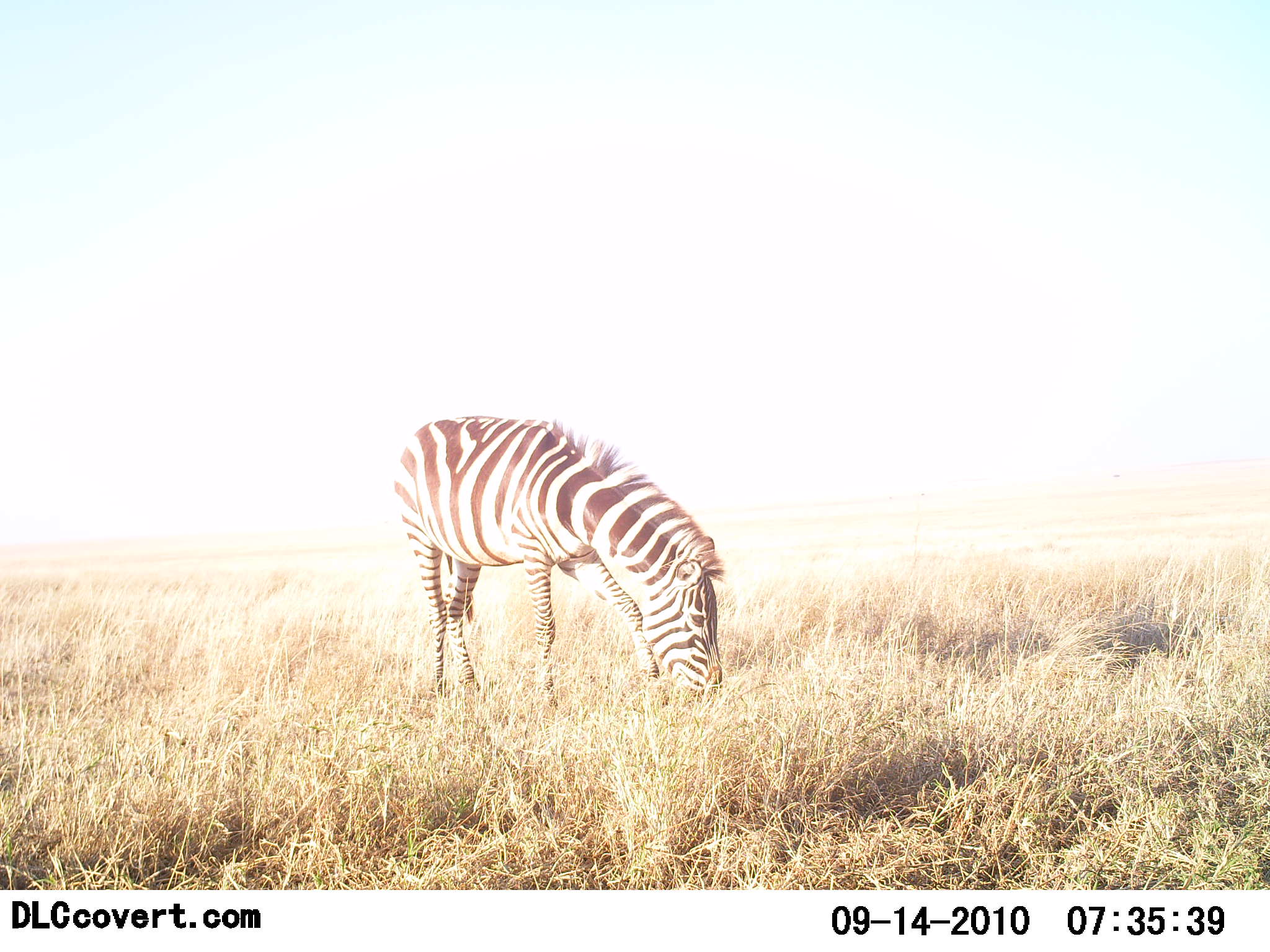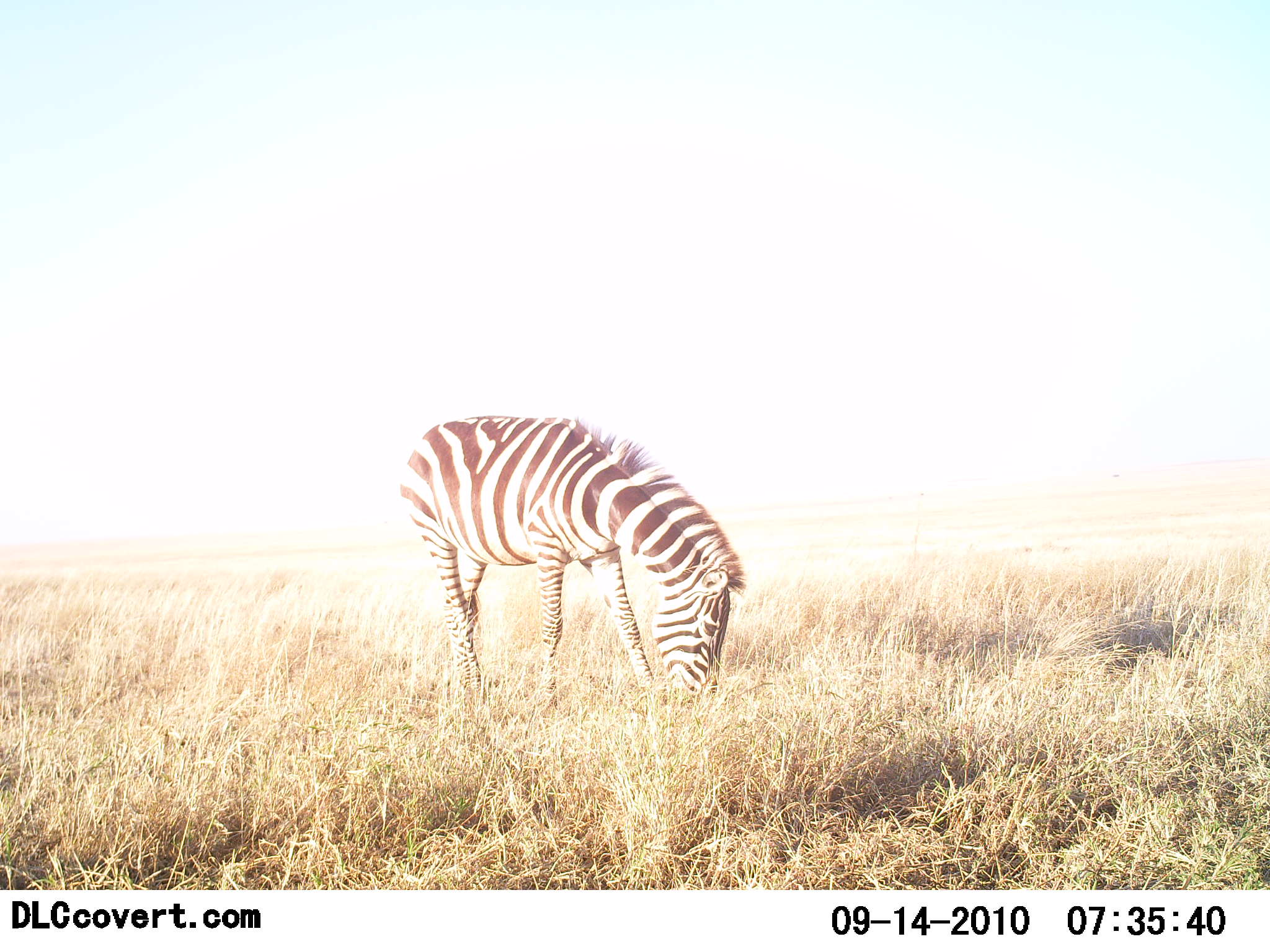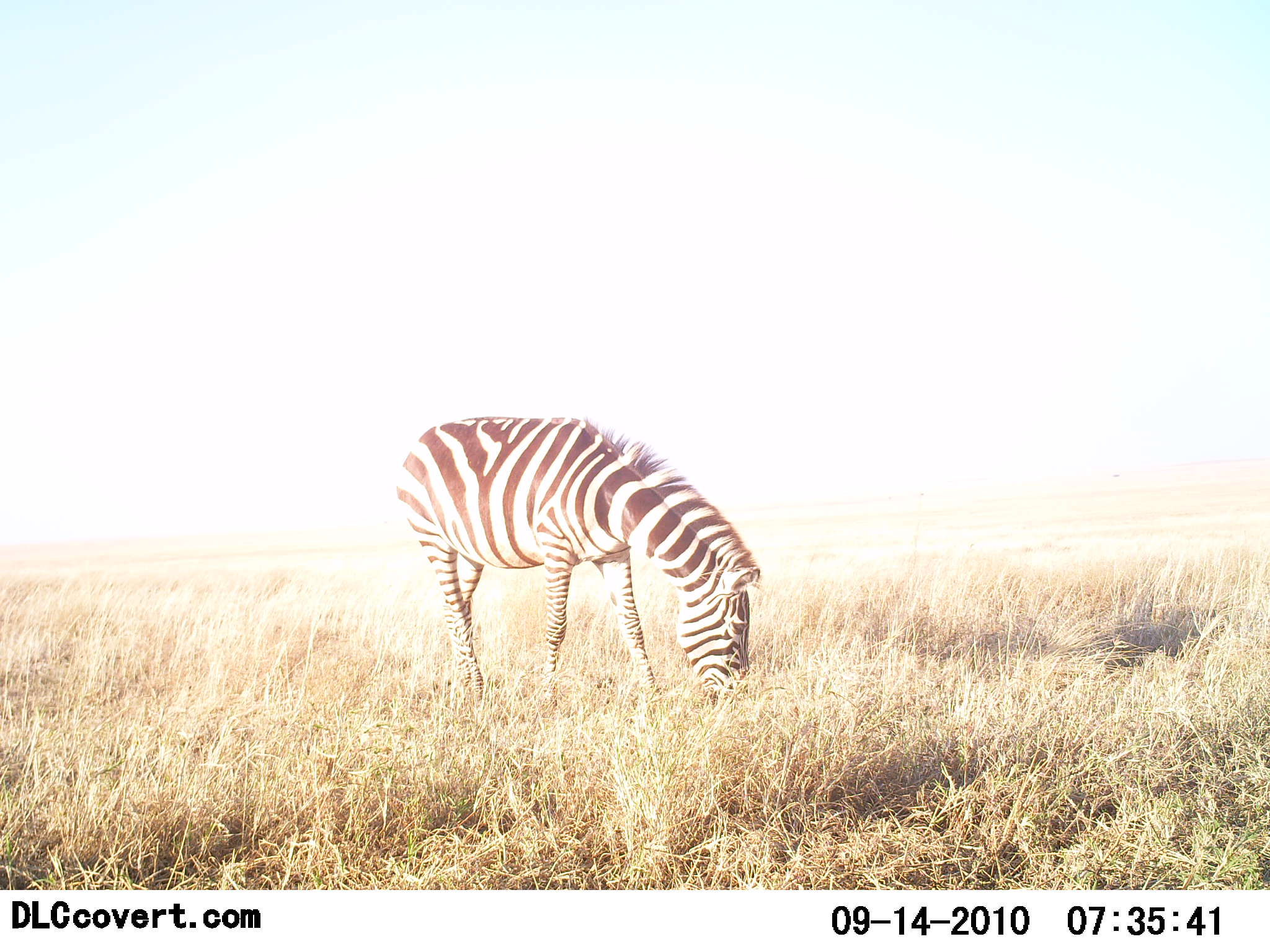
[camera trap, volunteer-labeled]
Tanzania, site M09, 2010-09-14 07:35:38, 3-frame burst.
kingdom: Animalia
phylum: Chordata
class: Mammalia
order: Perissodactyla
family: Equidae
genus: Equus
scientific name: Equus quagga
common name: plains zebra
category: zebra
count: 1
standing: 21%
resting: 0%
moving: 5%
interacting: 0%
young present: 0%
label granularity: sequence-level